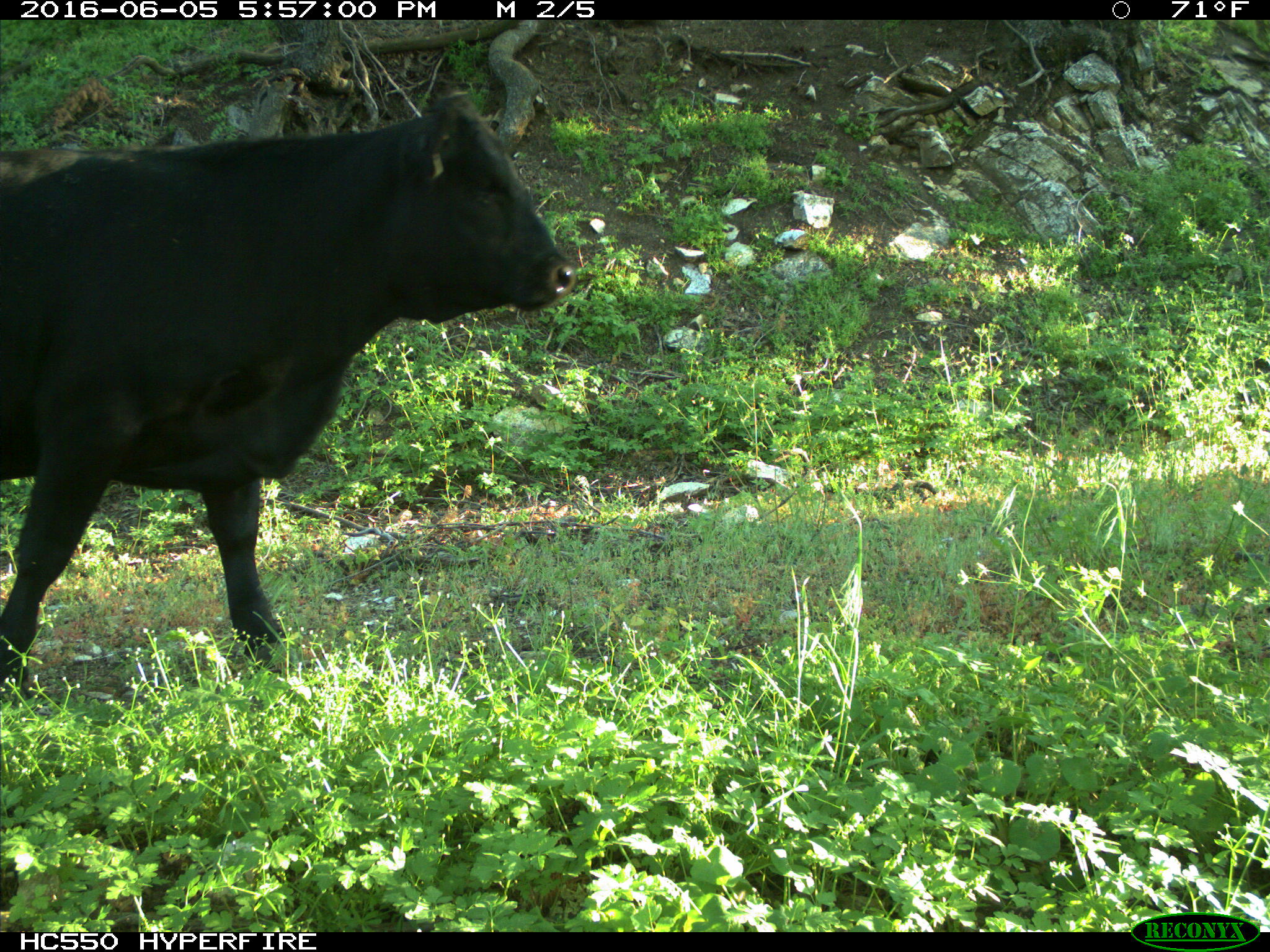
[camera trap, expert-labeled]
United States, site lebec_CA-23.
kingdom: Animalia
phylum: Chordata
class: Mammalia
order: Artiodactyla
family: Bovidae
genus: Bos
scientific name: Bos taurus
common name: domestic cow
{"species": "Bos taurus (domestic cow)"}